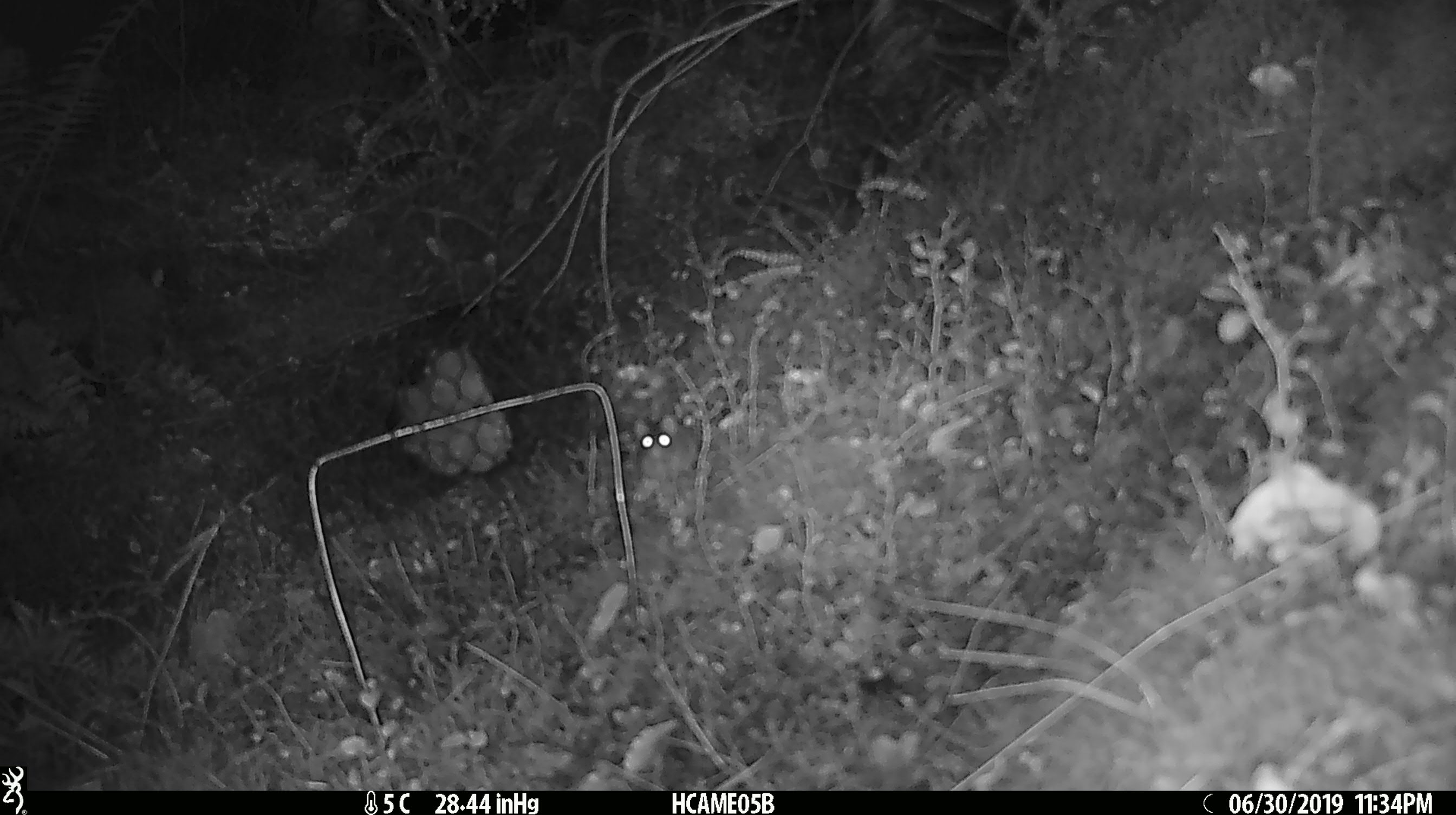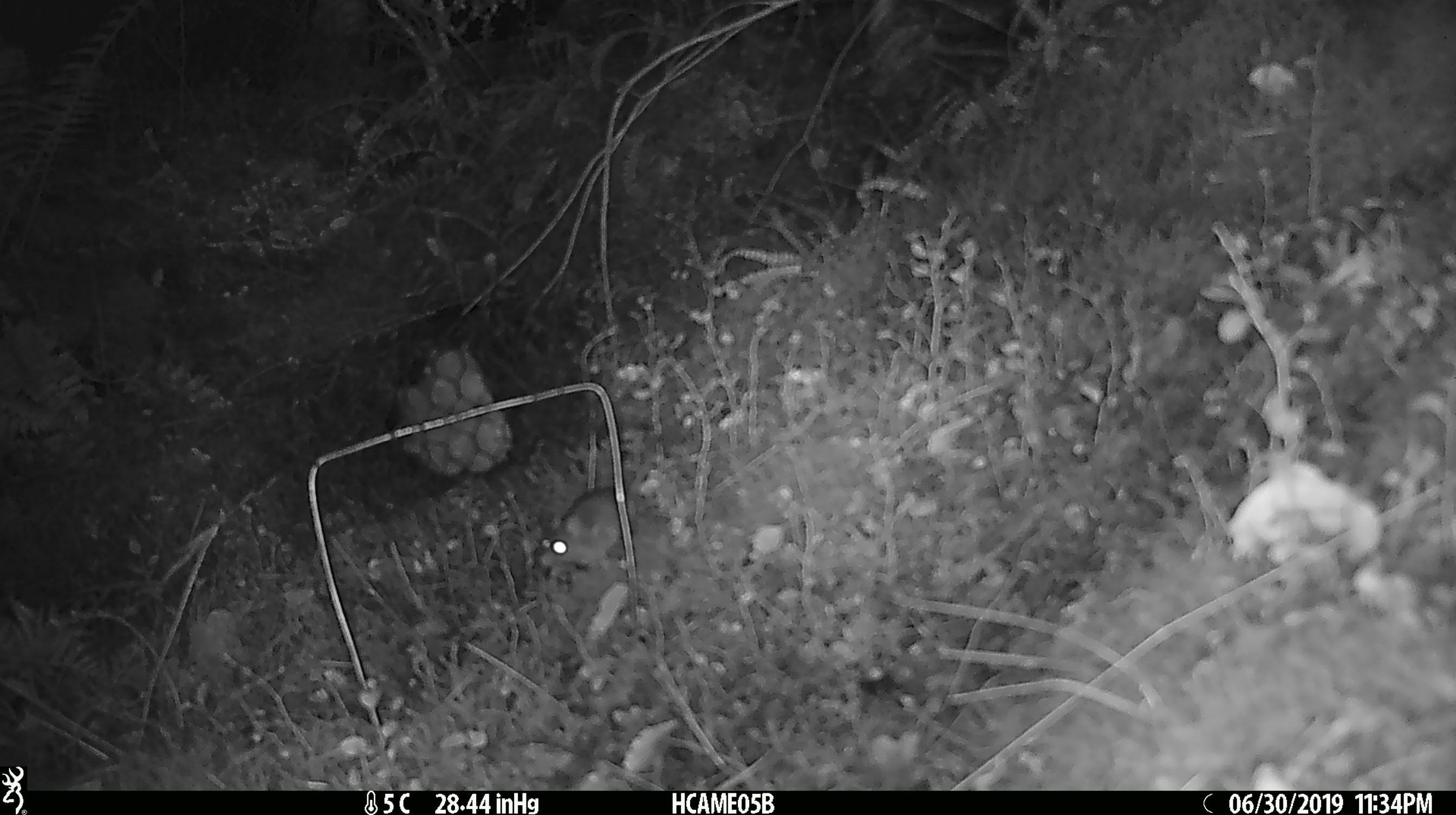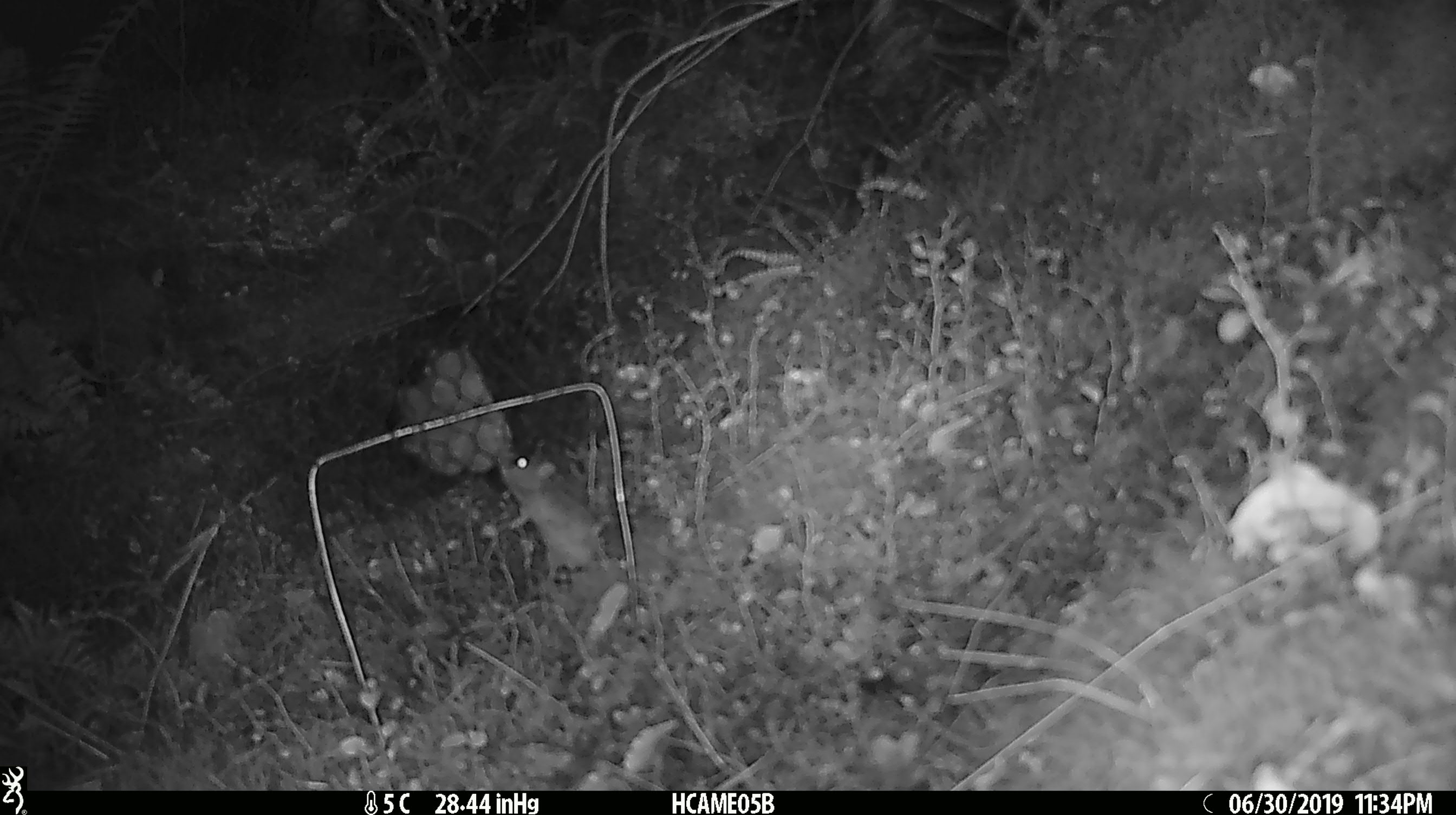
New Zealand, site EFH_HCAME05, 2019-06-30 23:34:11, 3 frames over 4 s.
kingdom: Animalia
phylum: Chordata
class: Mammalia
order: Rodentia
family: Muridae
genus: Mus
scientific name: Mus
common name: mouse